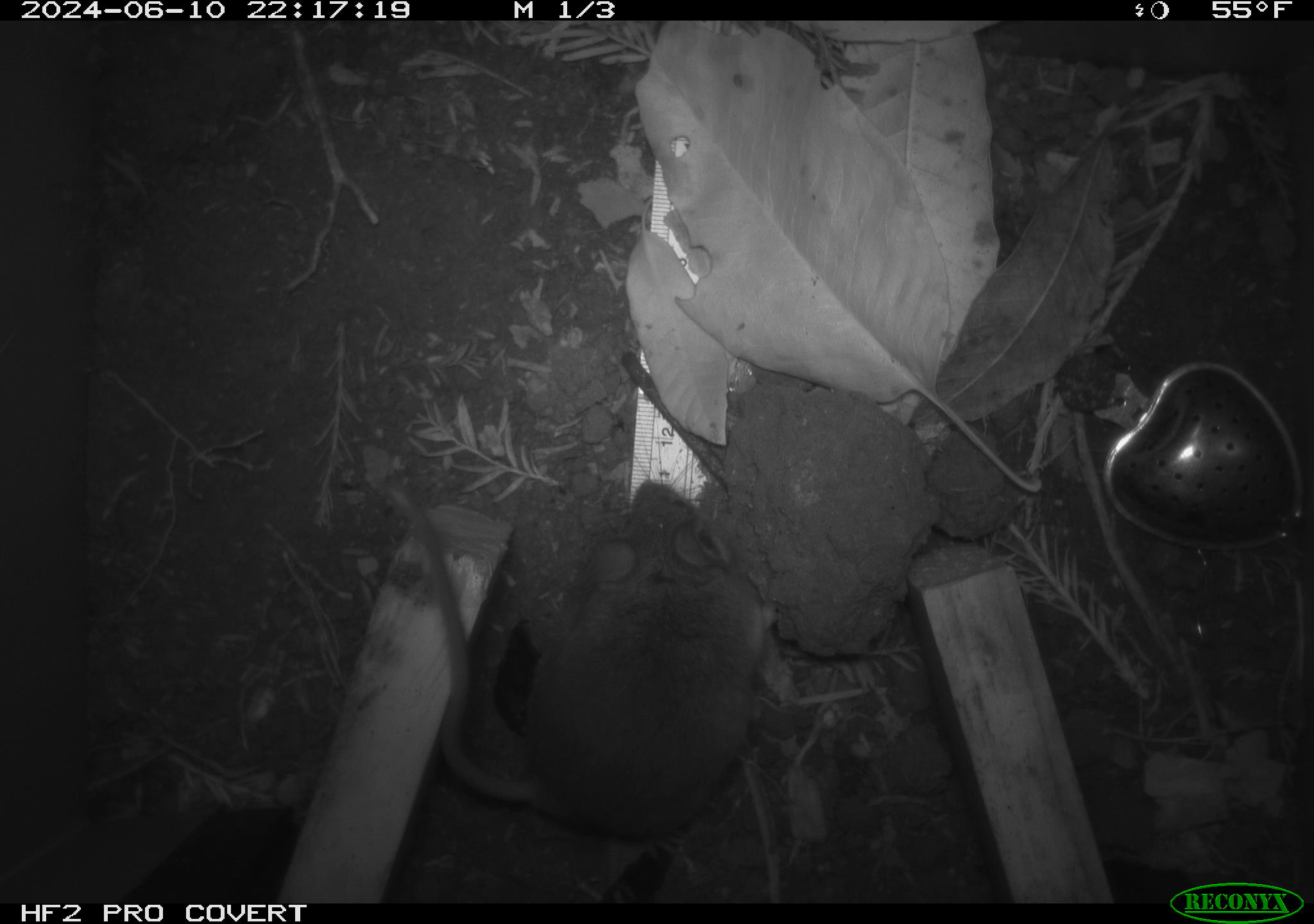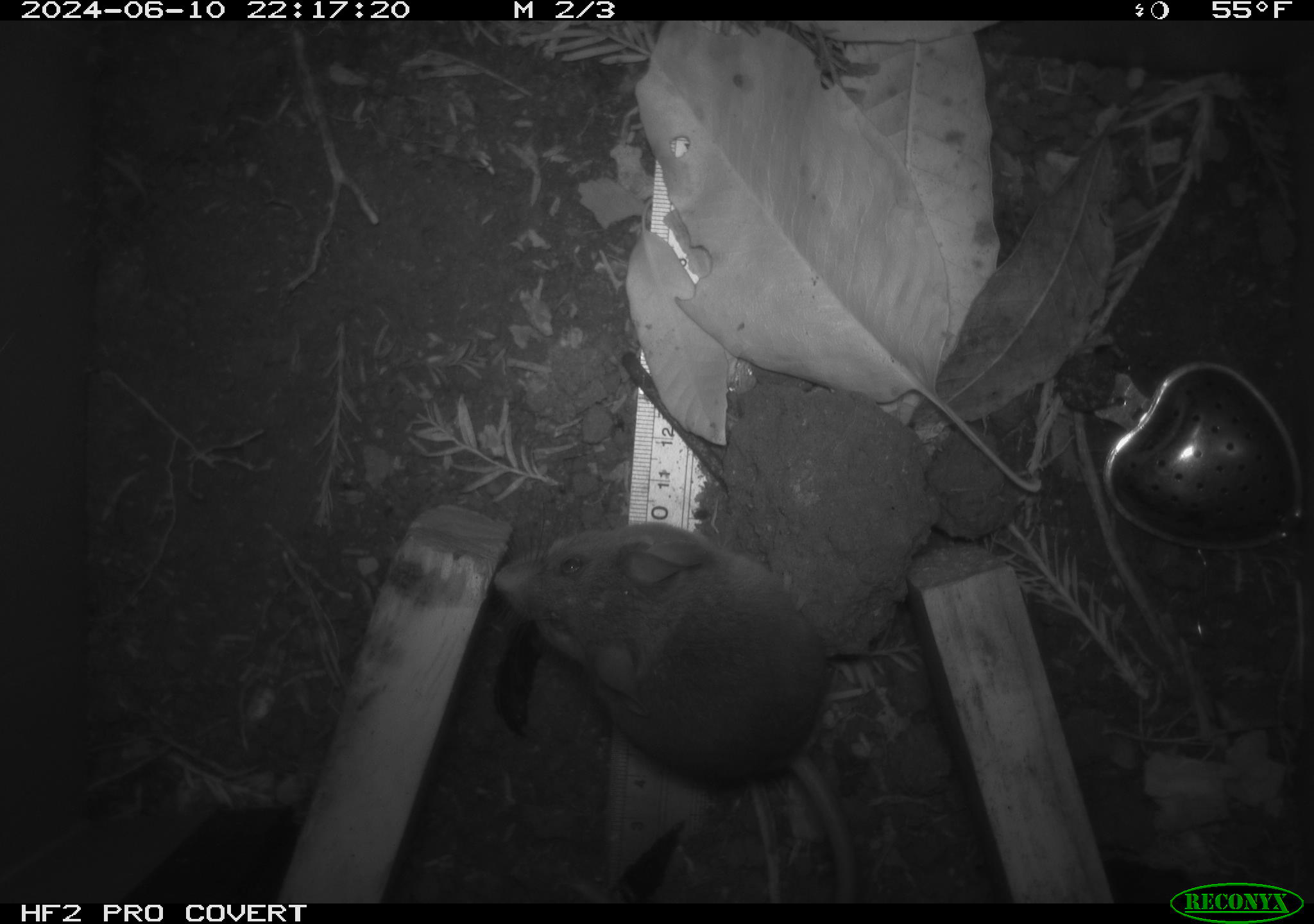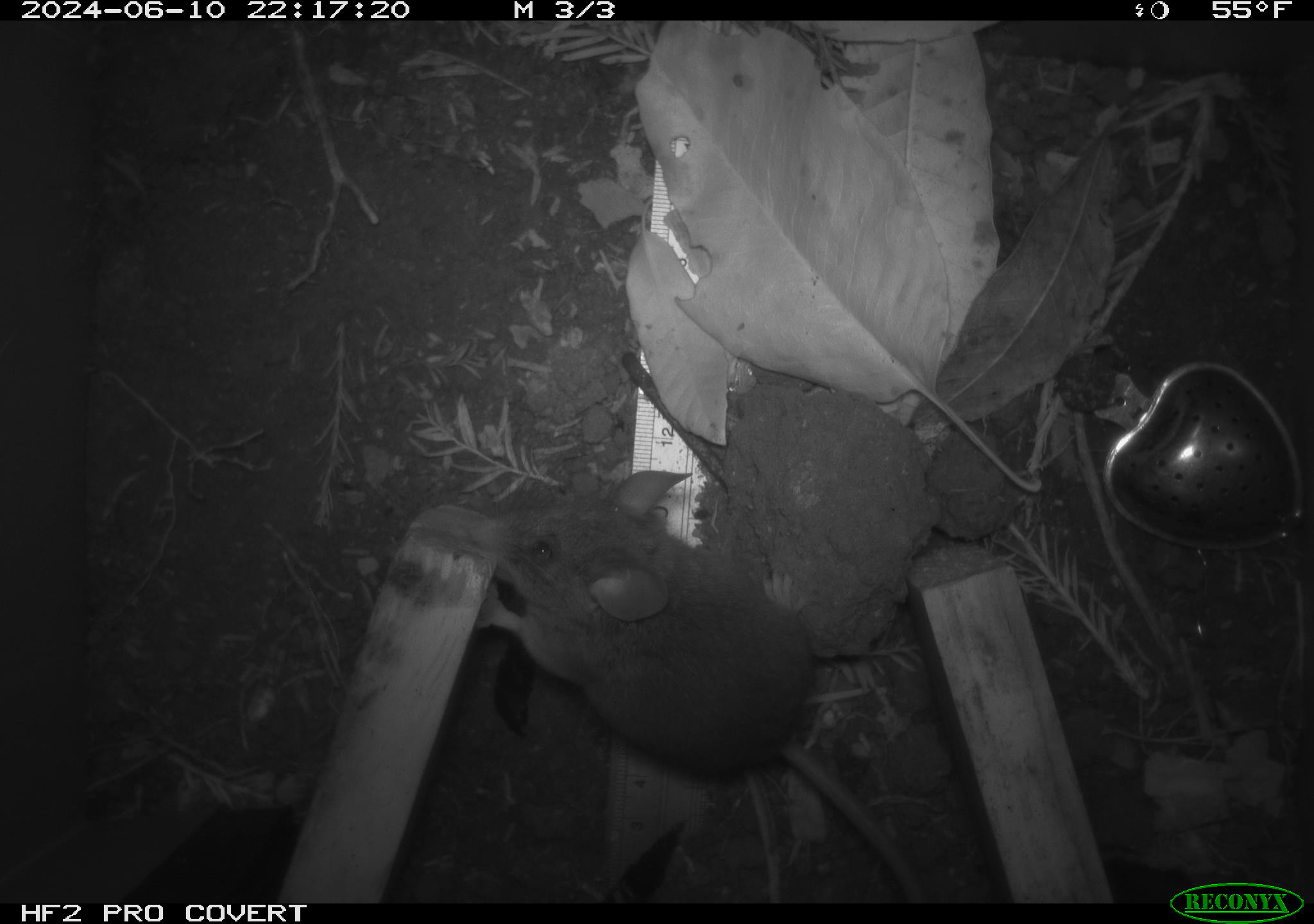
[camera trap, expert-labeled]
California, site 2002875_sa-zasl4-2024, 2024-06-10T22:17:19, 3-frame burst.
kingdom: Animalia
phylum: Chordata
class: Mammalia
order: Rodentia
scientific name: Rodentia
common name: rodent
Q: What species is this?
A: Rodent (Rodentia).